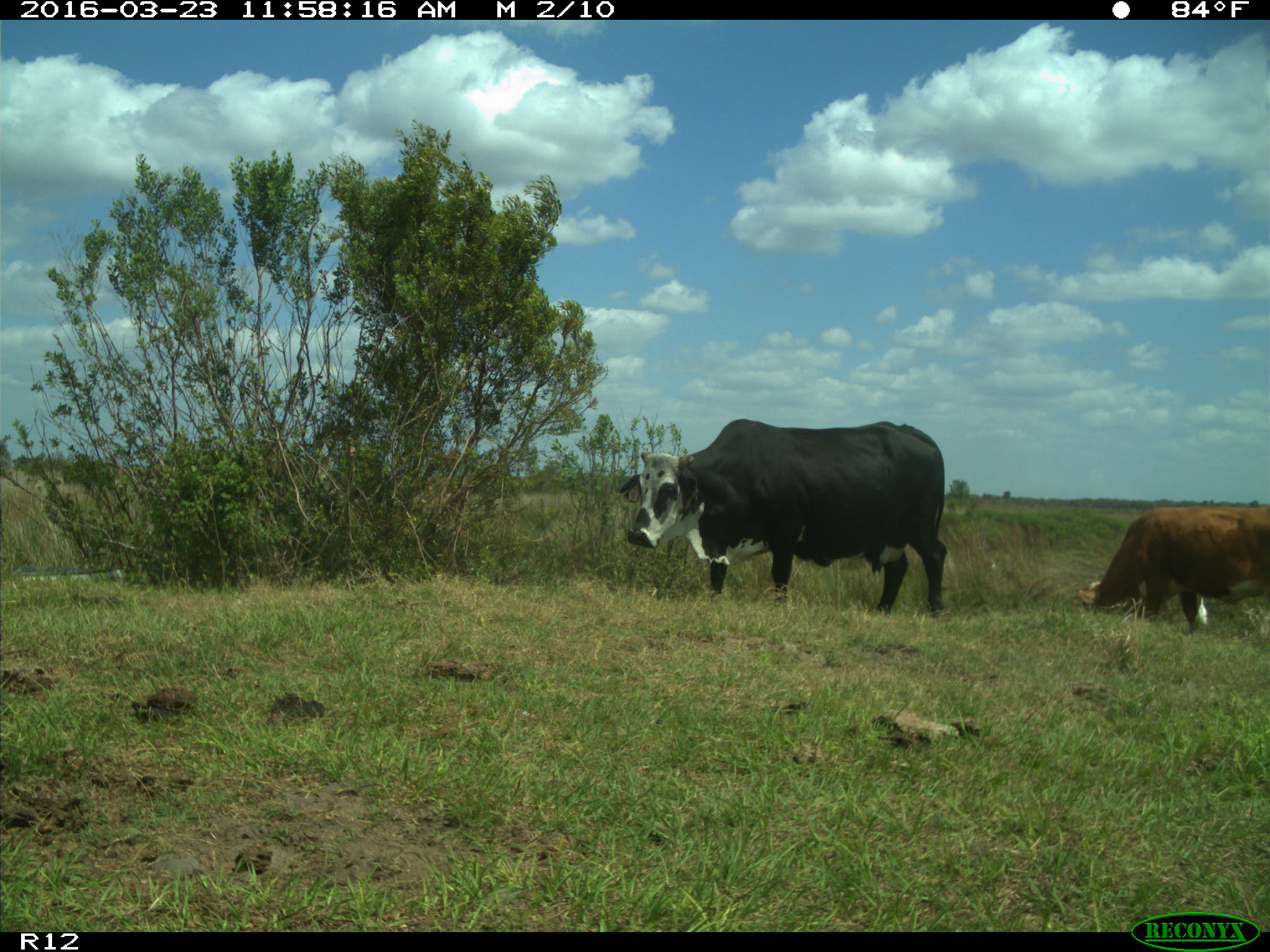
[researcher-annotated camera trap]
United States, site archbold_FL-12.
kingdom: Animalia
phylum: Chordata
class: Mammalia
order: Artiodactyla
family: Bovidae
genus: Bos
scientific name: Bos taurus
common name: domestic cow